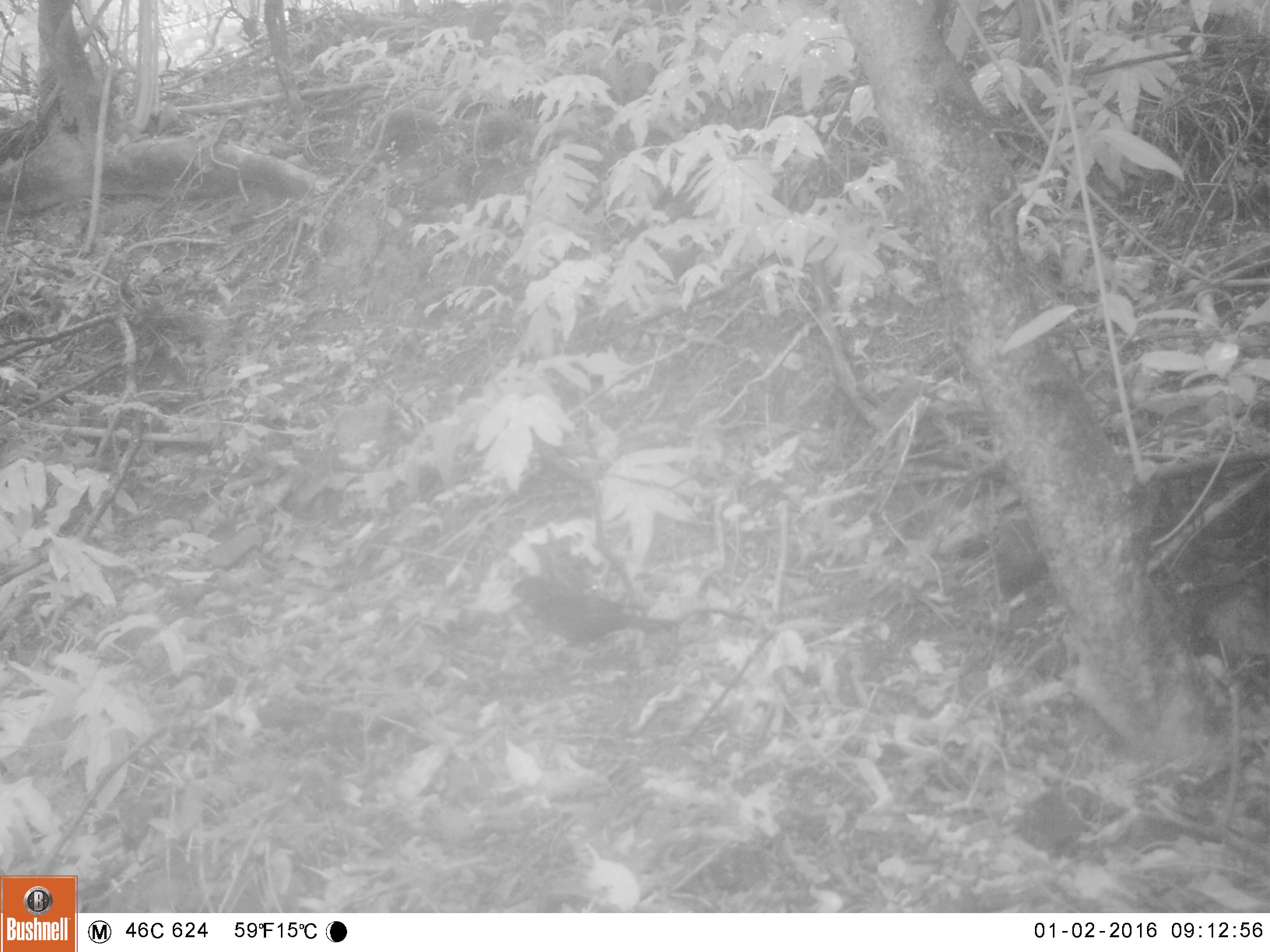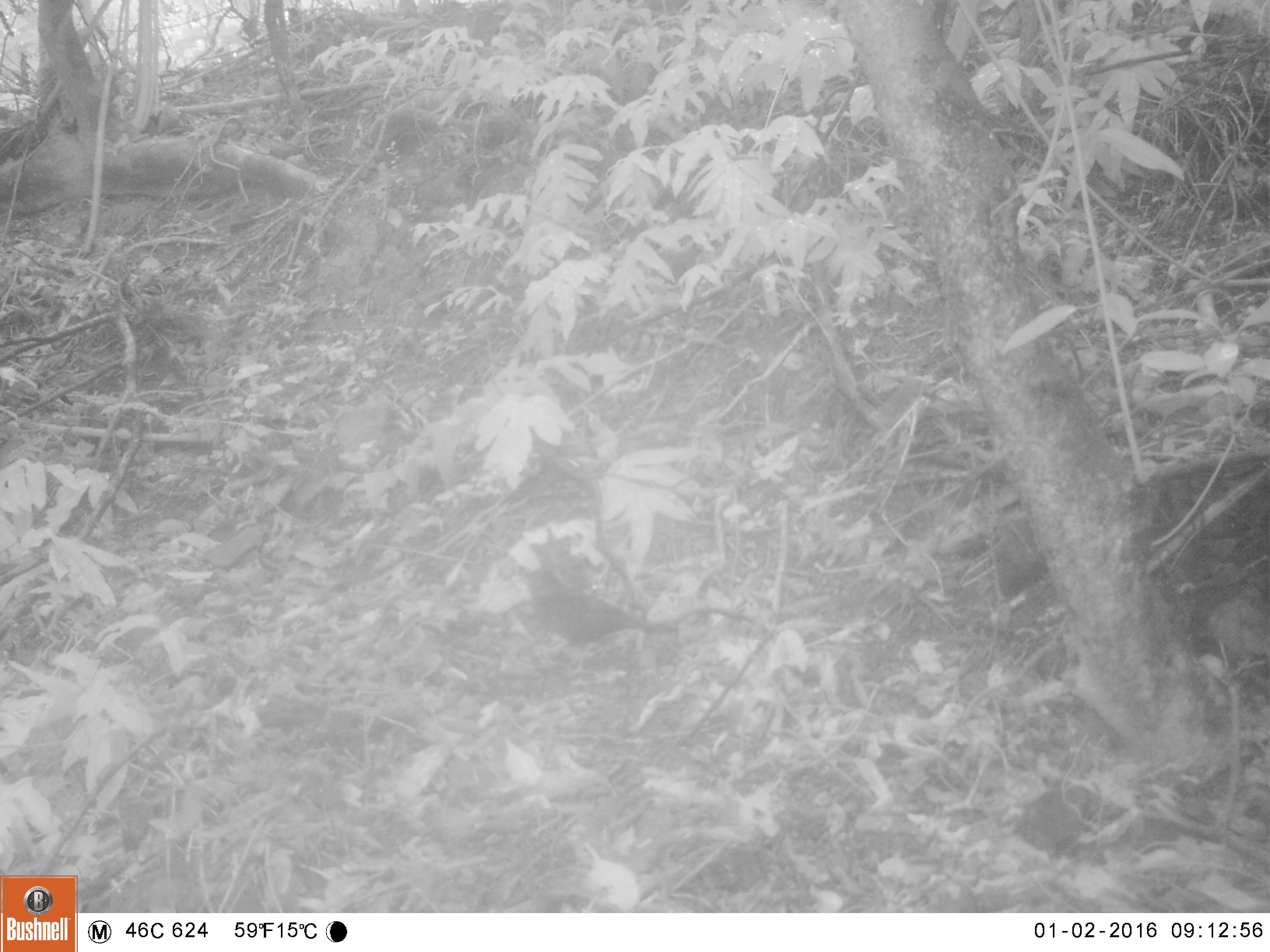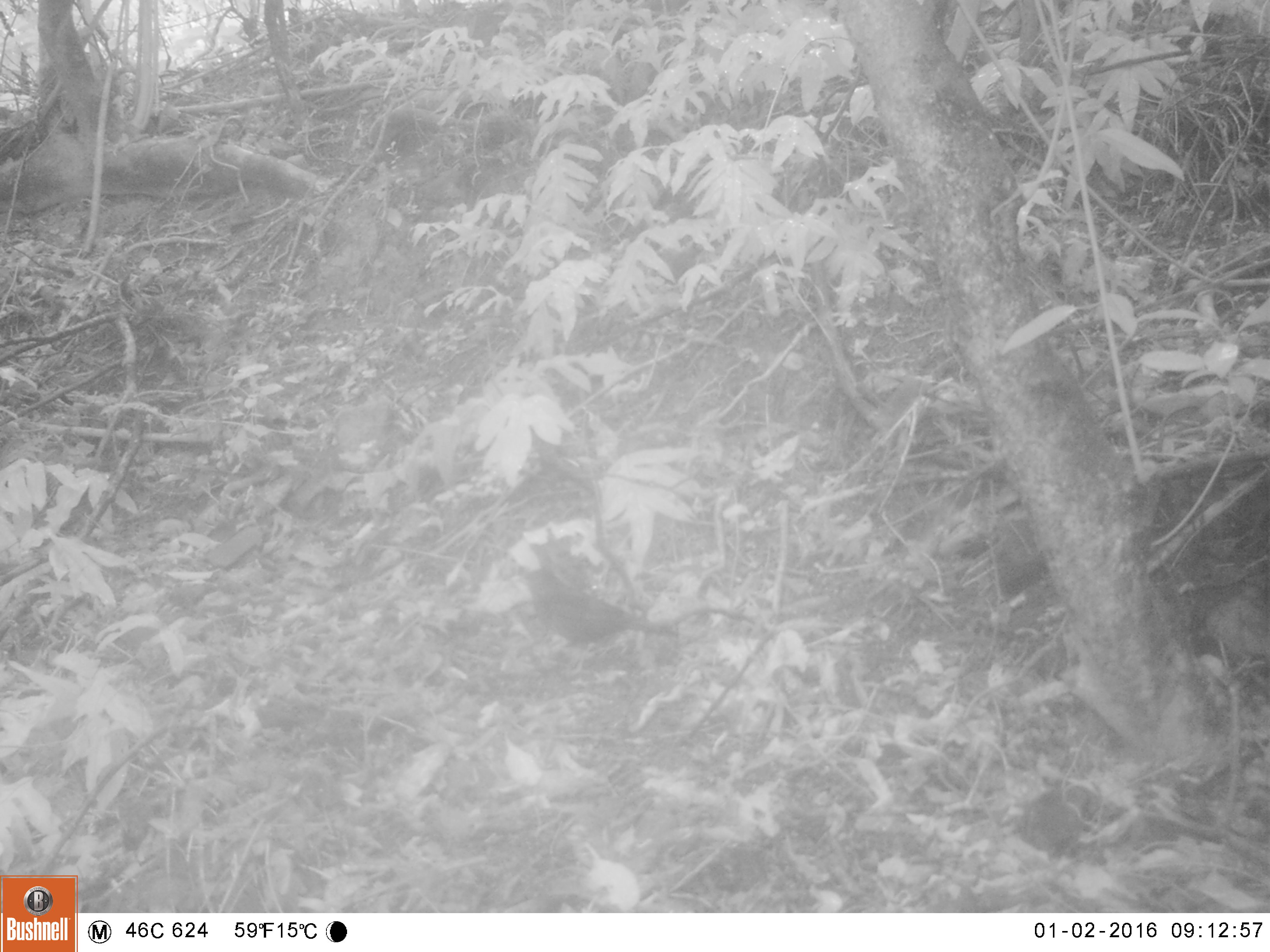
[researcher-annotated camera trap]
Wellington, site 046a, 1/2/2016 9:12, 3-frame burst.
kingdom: Animalia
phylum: Chordata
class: Aves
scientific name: Aves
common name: bird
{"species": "bird (Aves)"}